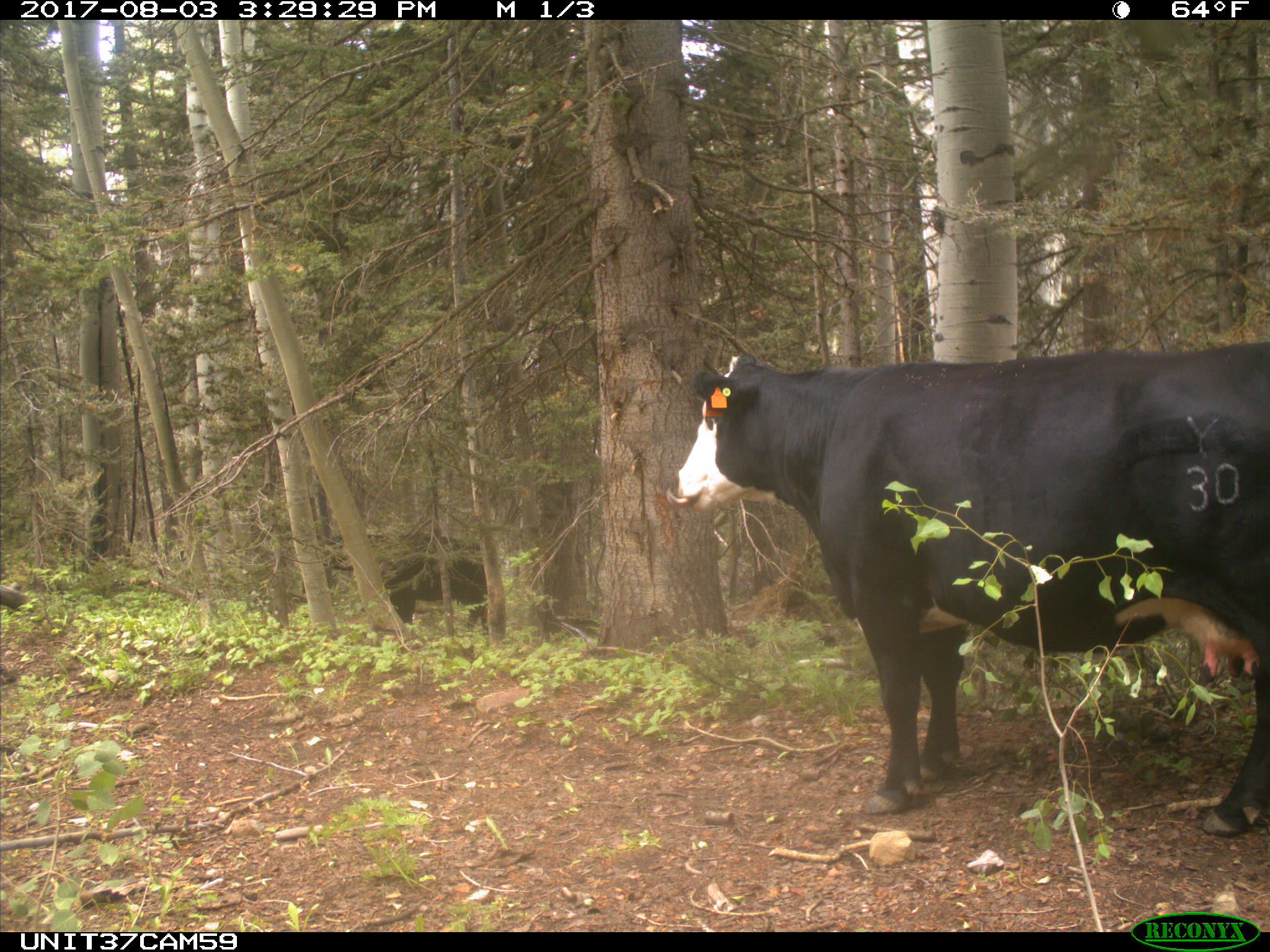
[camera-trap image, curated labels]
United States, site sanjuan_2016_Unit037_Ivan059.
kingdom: Animalia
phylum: Chordata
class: Mammalia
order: Artiodactyla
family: Bovidae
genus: Bos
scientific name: Bos taurus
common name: domestic cow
Bos taurus (domestic cow).